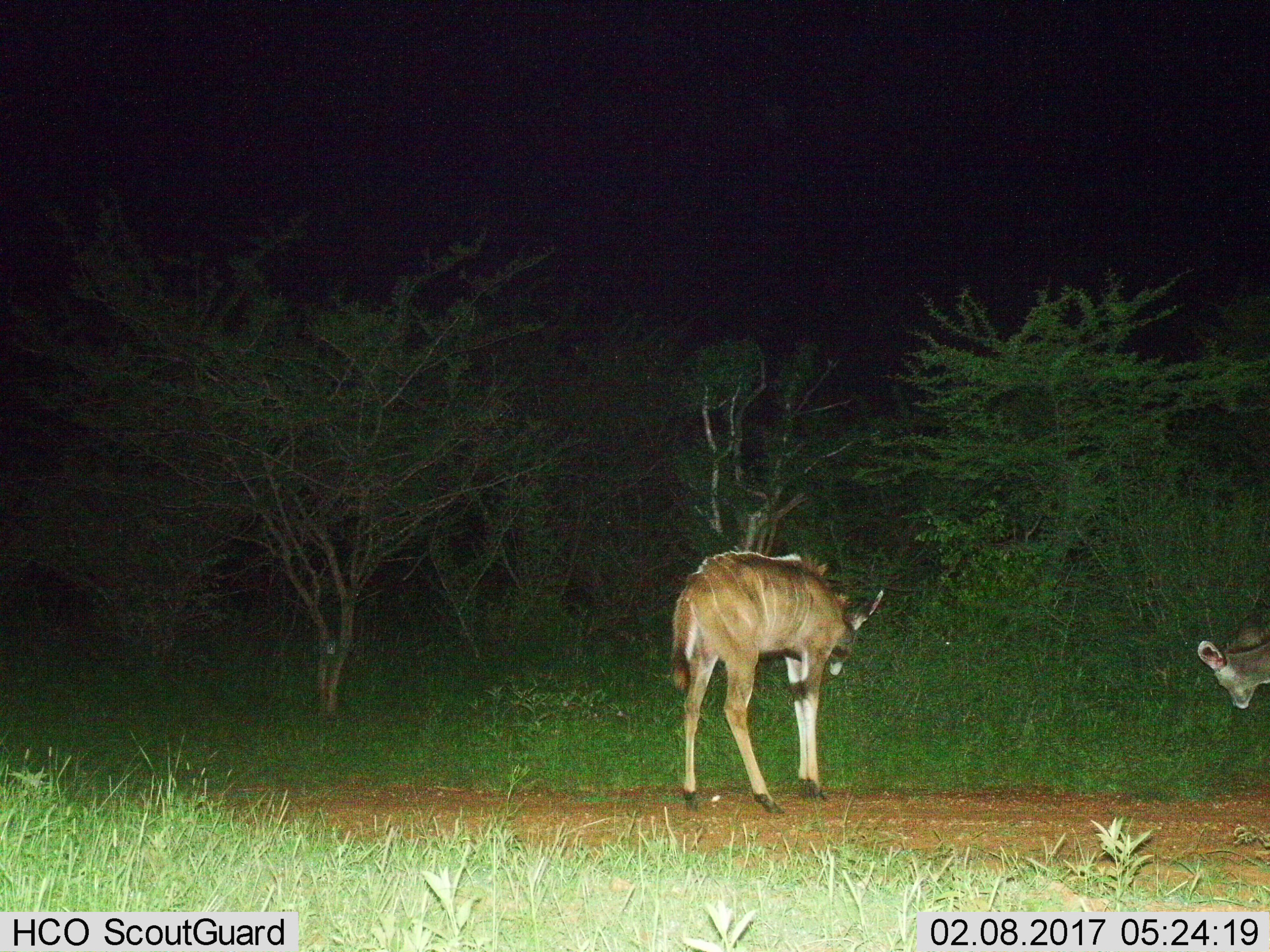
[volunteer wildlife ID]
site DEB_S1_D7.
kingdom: Animalia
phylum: Chordata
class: Mammalia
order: Artiodactyla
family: Bovidae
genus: Tragelaphus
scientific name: Tragelaphus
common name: kudu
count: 2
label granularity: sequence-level